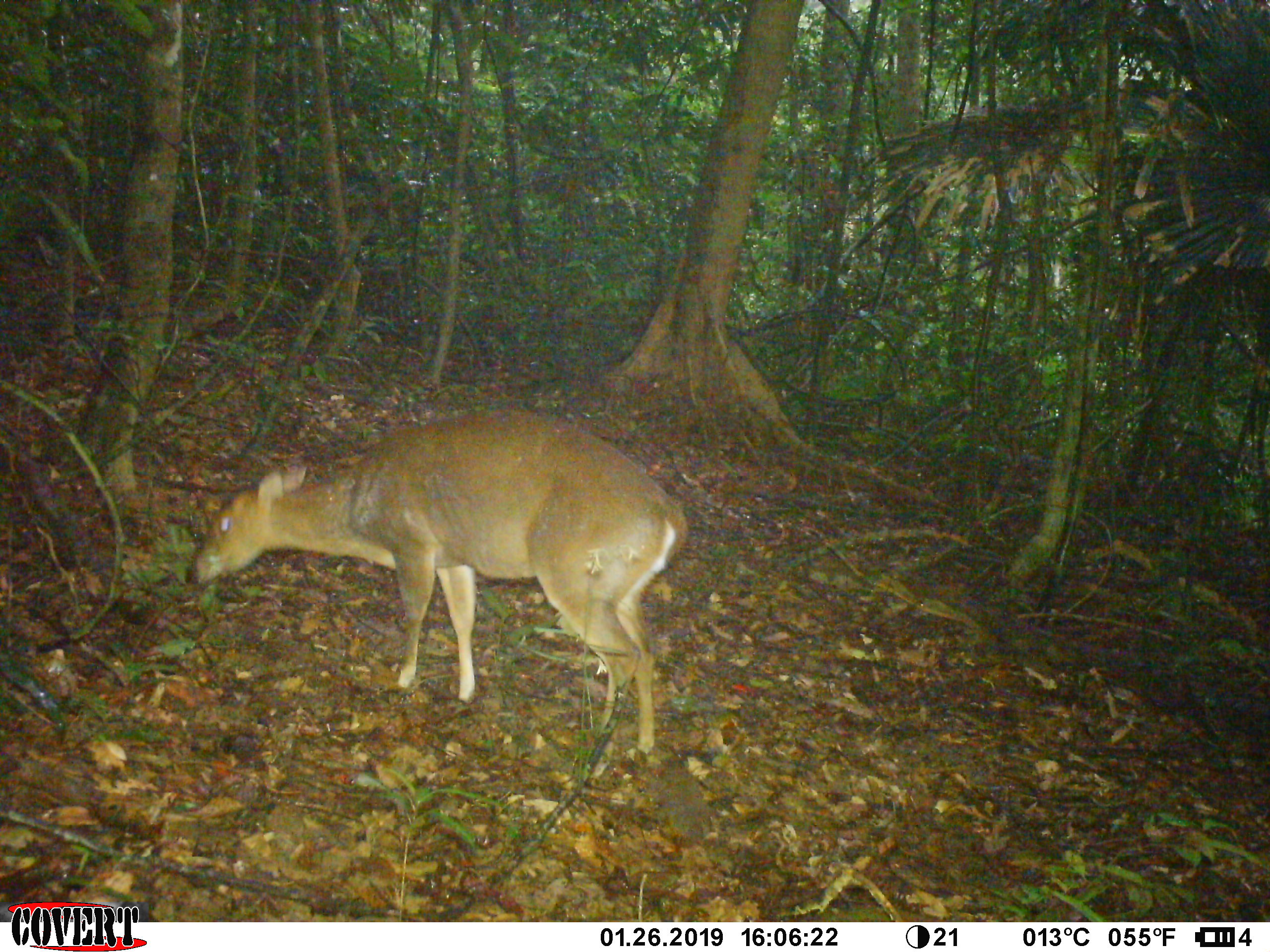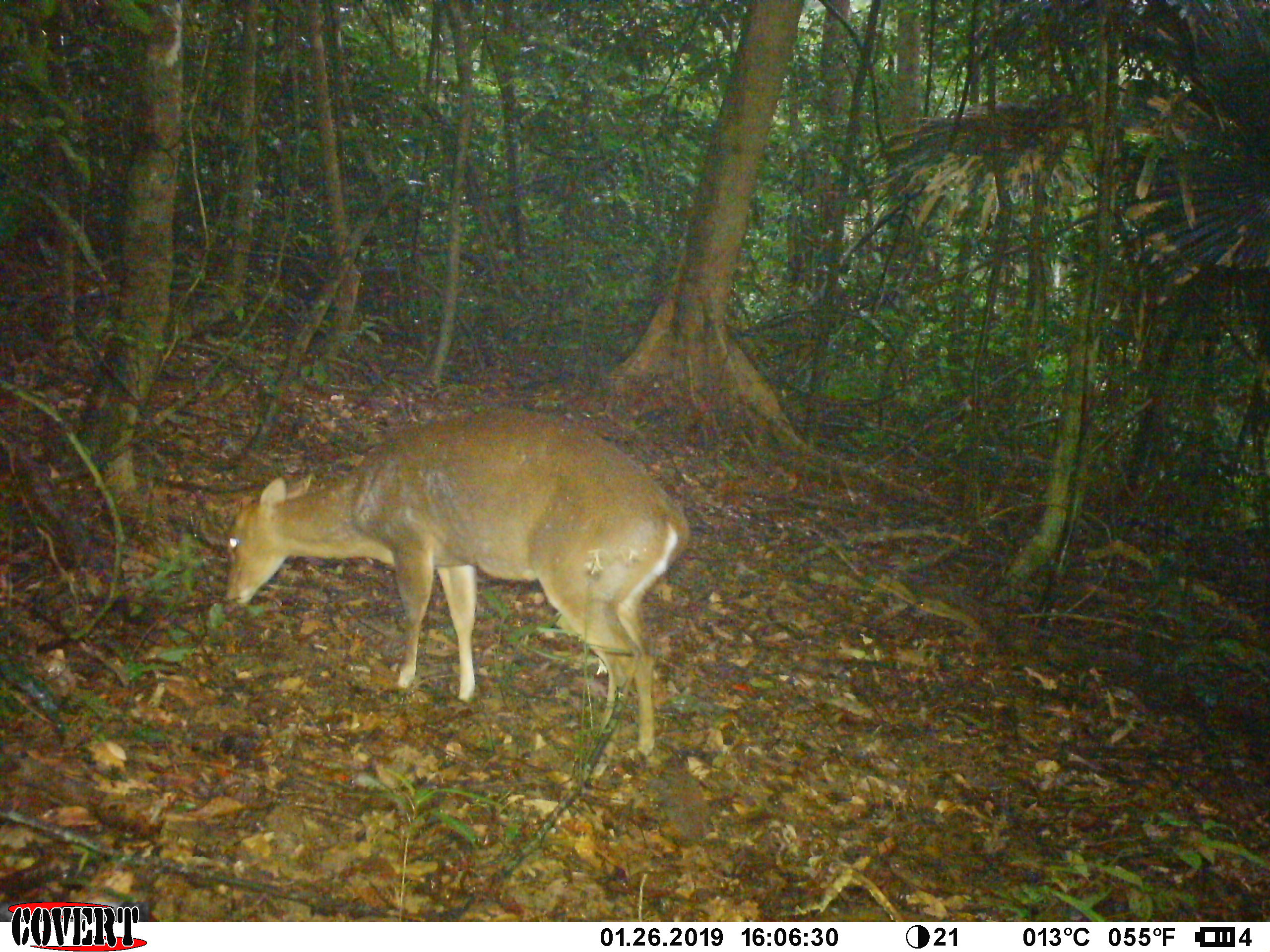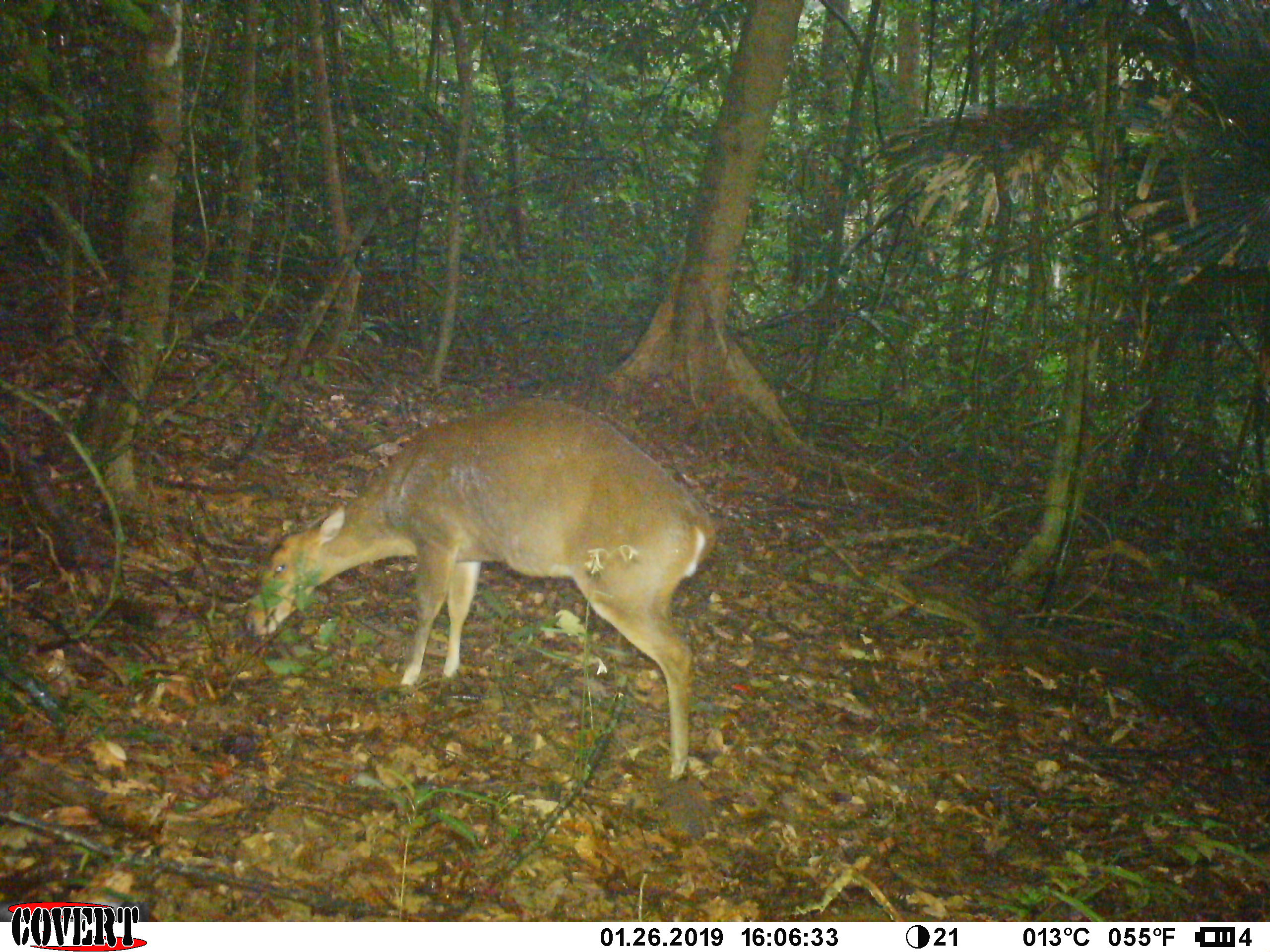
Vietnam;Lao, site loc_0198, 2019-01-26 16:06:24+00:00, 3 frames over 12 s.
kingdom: Animalia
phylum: Chordata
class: Mammalia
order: Artiodactyla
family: Cervidae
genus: Muntiacus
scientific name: Muntiacus vuquangensis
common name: large-antlered muntjac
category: large antlered muntjac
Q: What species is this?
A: Large antlered muntjac (large-antlered muntjac) (Muntiacus vuquangensis).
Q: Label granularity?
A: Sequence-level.